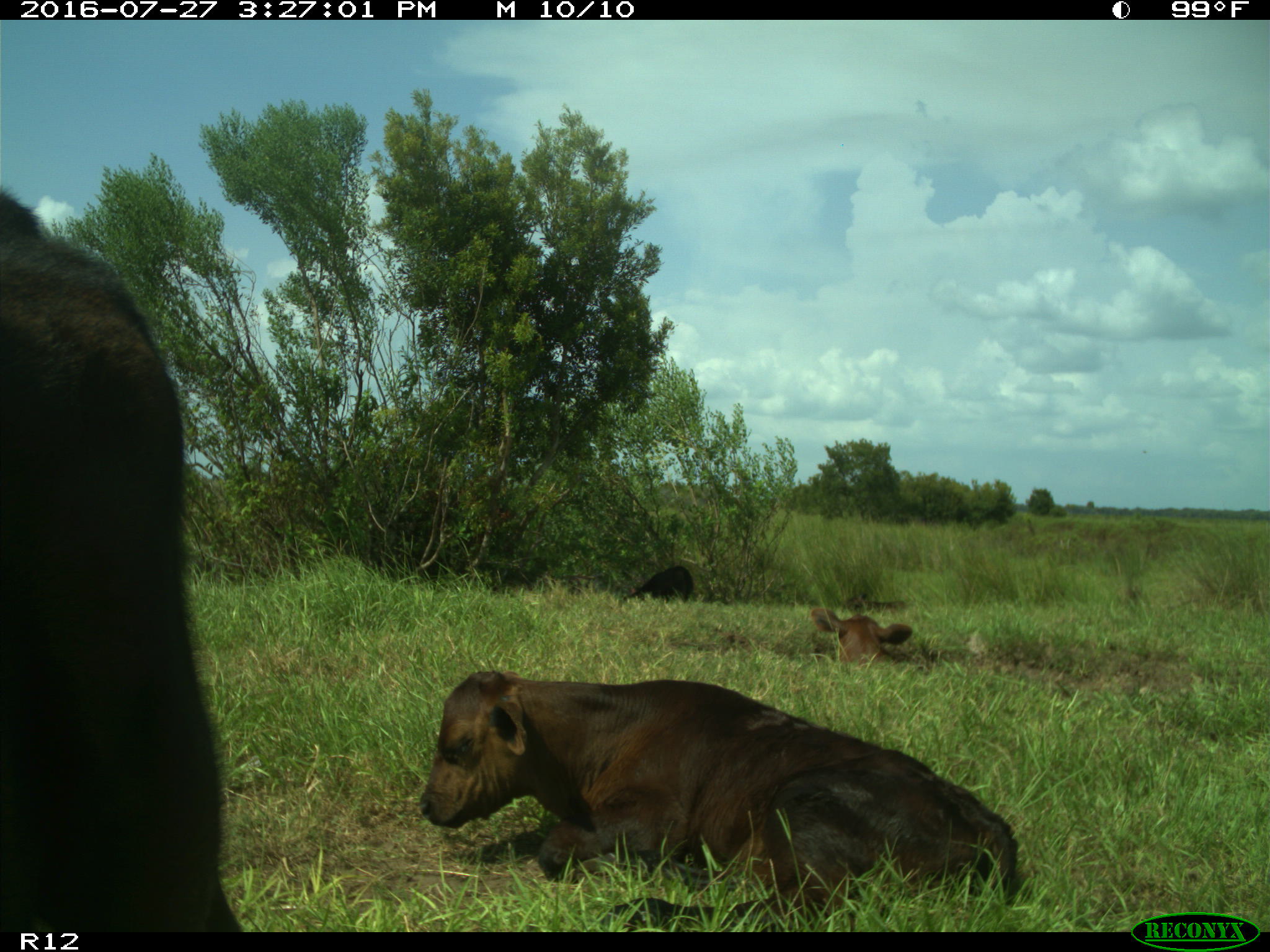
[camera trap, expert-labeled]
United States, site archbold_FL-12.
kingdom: Animalia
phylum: Chordata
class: Mammalia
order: Artiodactyla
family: Bovidae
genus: Bos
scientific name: Bos taurus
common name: domestic cow